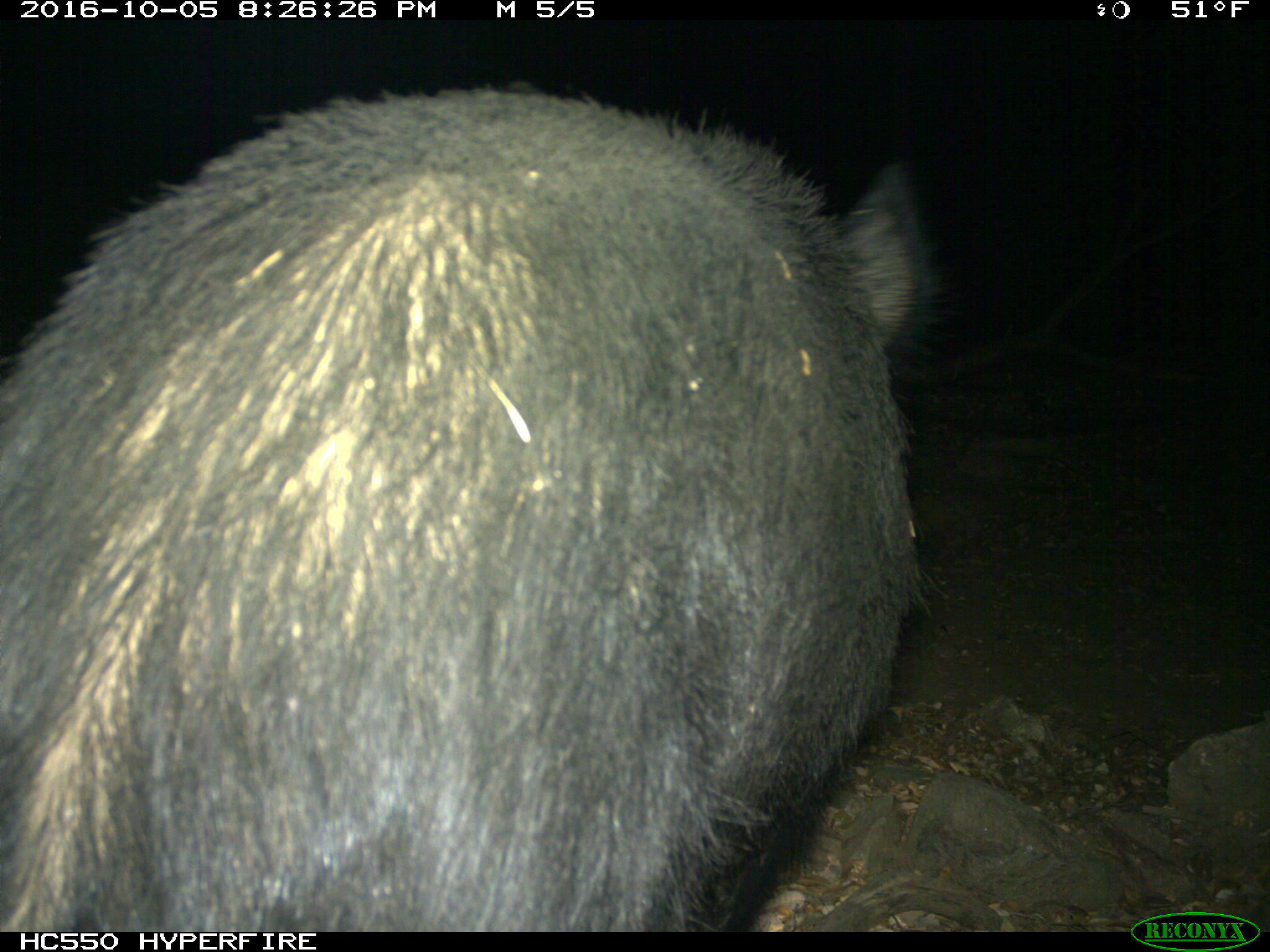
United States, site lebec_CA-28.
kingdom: Animalia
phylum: Chordata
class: Mammalia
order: Artiodactyla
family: Suidae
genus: Sus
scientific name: Sus scrofa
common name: wild boar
Sus scrofa (wild boar).